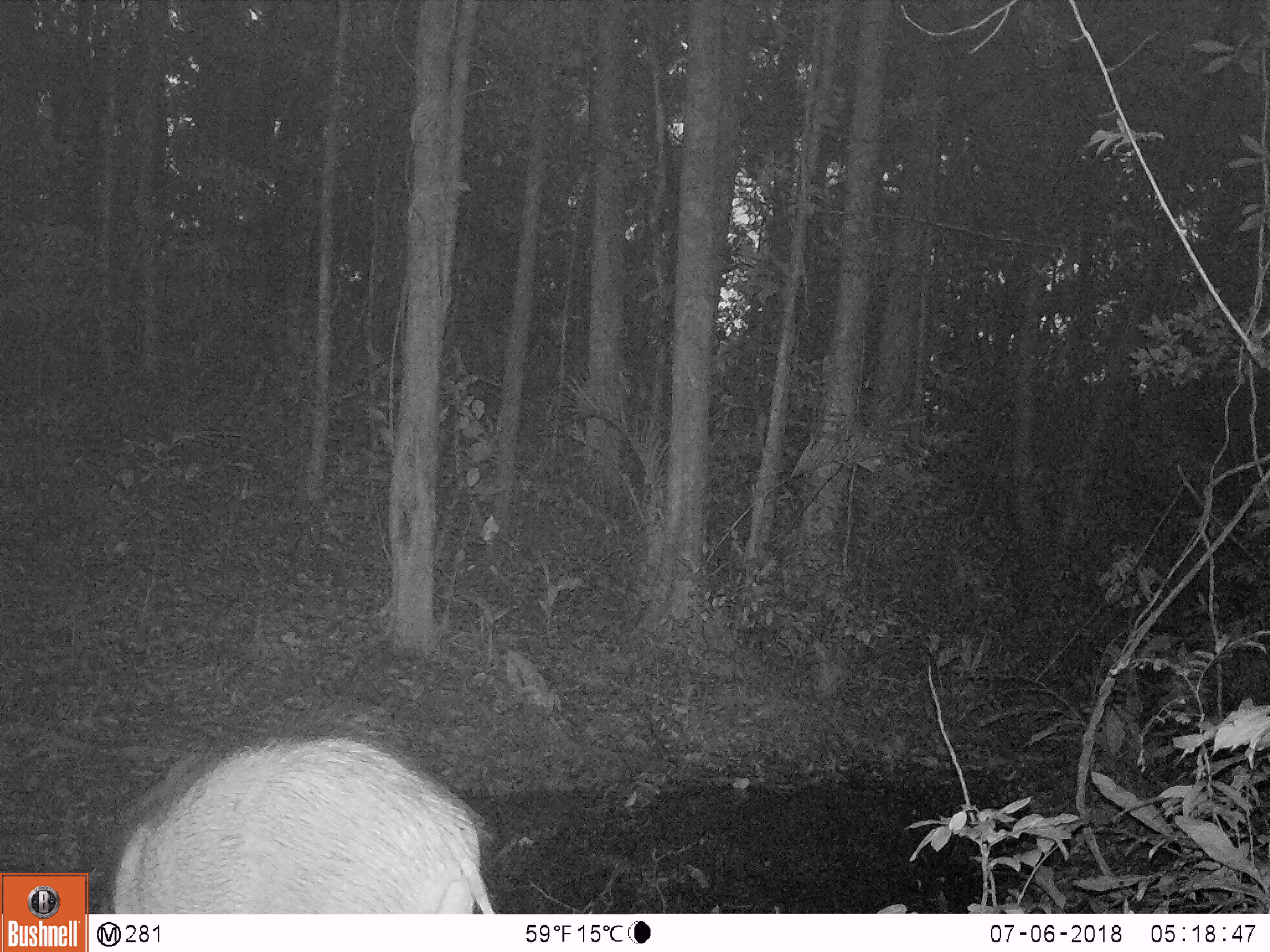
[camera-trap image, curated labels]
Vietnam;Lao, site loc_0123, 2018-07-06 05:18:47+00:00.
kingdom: Animalia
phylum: Chordata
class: Mammalia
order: Artiodactyla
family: Suidae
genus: Sus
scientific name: Sus scrofa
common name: eurasian wild pig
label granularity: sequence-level